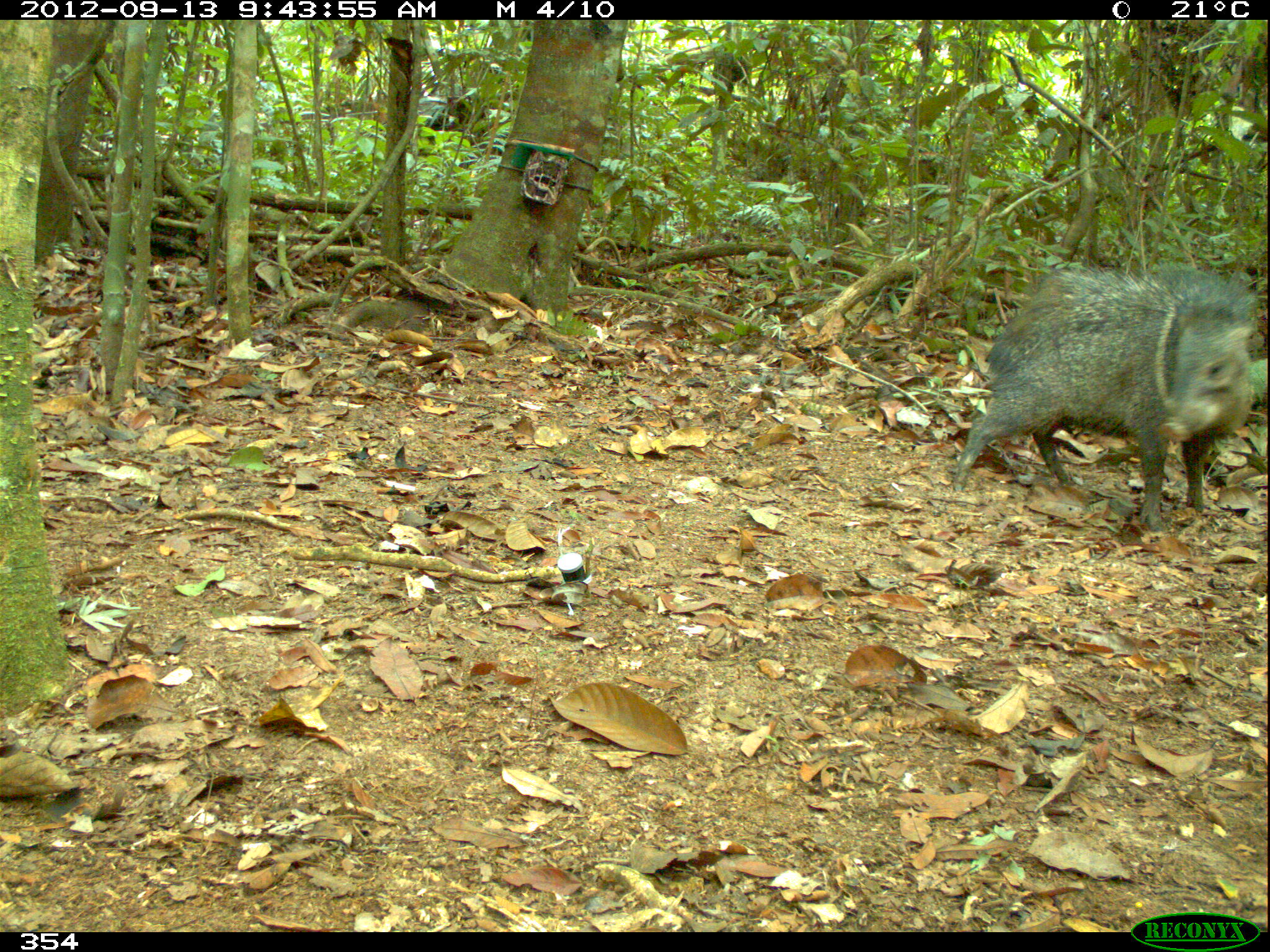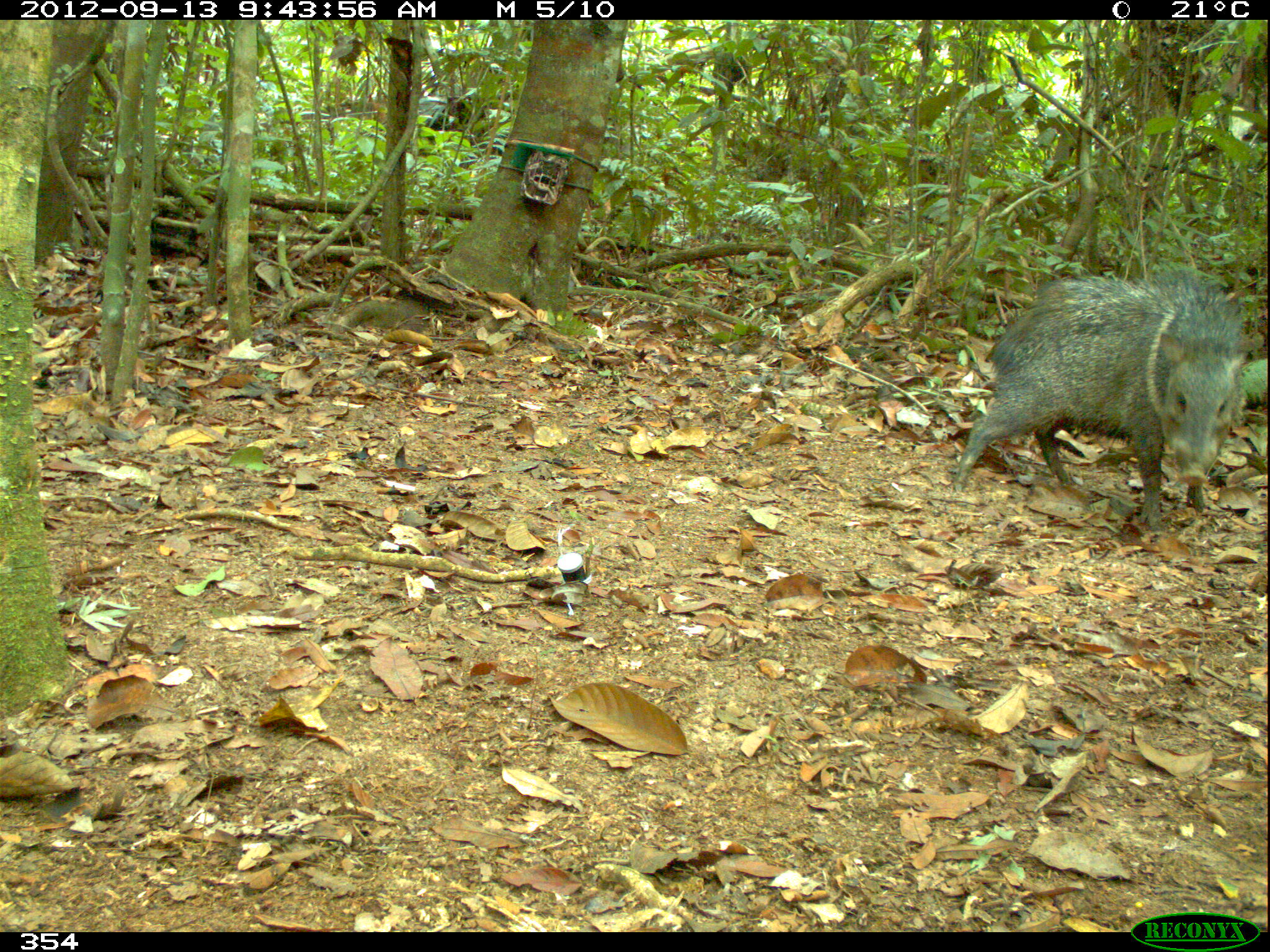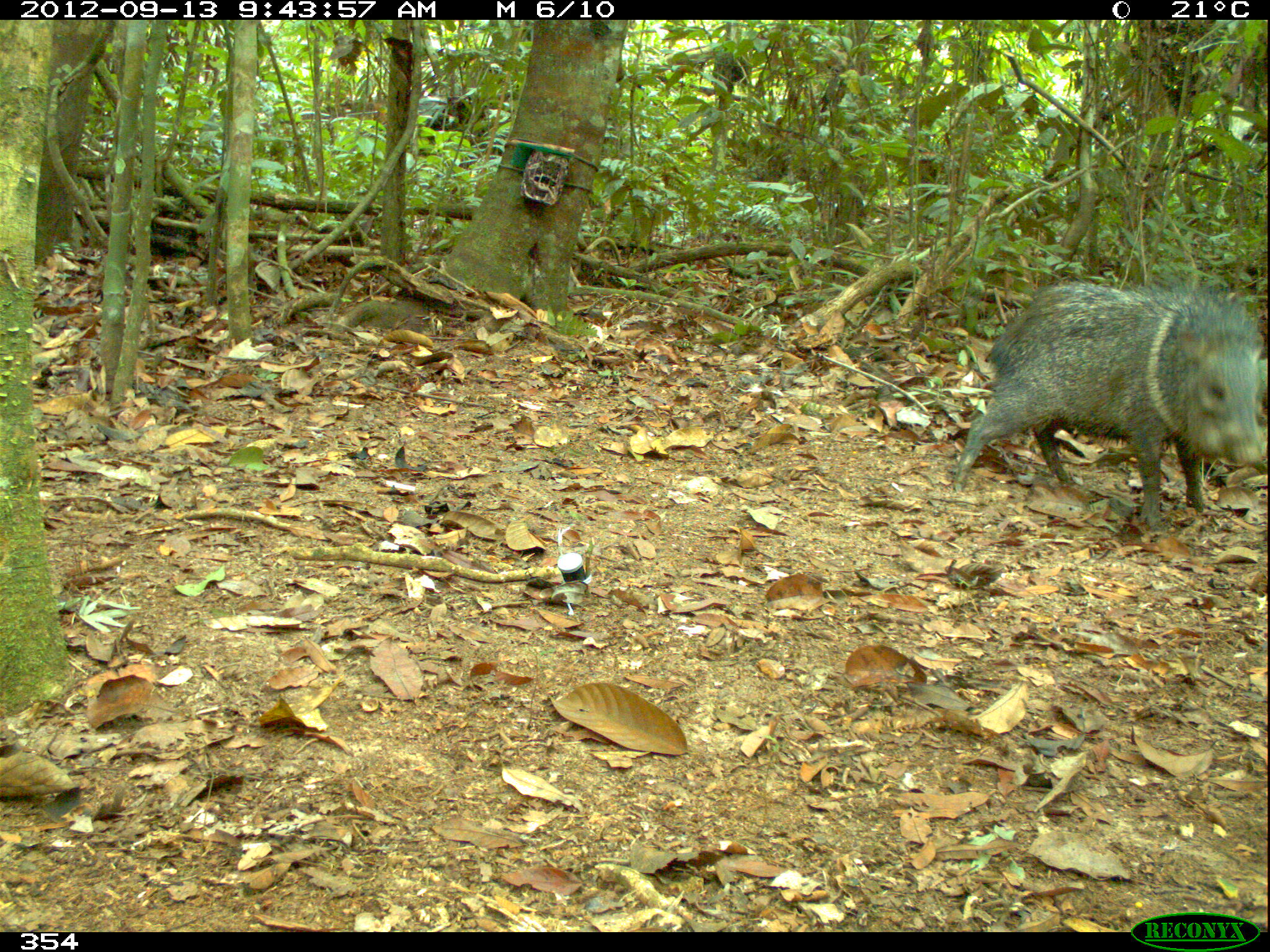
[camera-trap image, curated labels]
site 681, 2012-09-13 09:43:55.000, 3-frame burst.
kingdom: Animalia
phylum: Chordata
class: Mammalia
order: Artiodactyla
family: Tayassuidae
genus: Pecari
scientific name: Pecari tajacu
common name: collared peccary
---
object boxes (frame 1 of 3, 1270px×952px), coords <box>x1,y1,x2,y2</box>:
pecari tajacu: <box>952,260,1260,532</box>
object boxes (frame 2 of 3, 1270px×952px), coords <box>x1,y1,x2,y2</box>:
pecari tajacu: <box>949,268,1251,538</box>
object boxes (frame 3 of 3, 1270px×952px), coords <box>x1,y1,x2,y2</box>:
pecari tajacu: <box>951,278,1266,531</box>